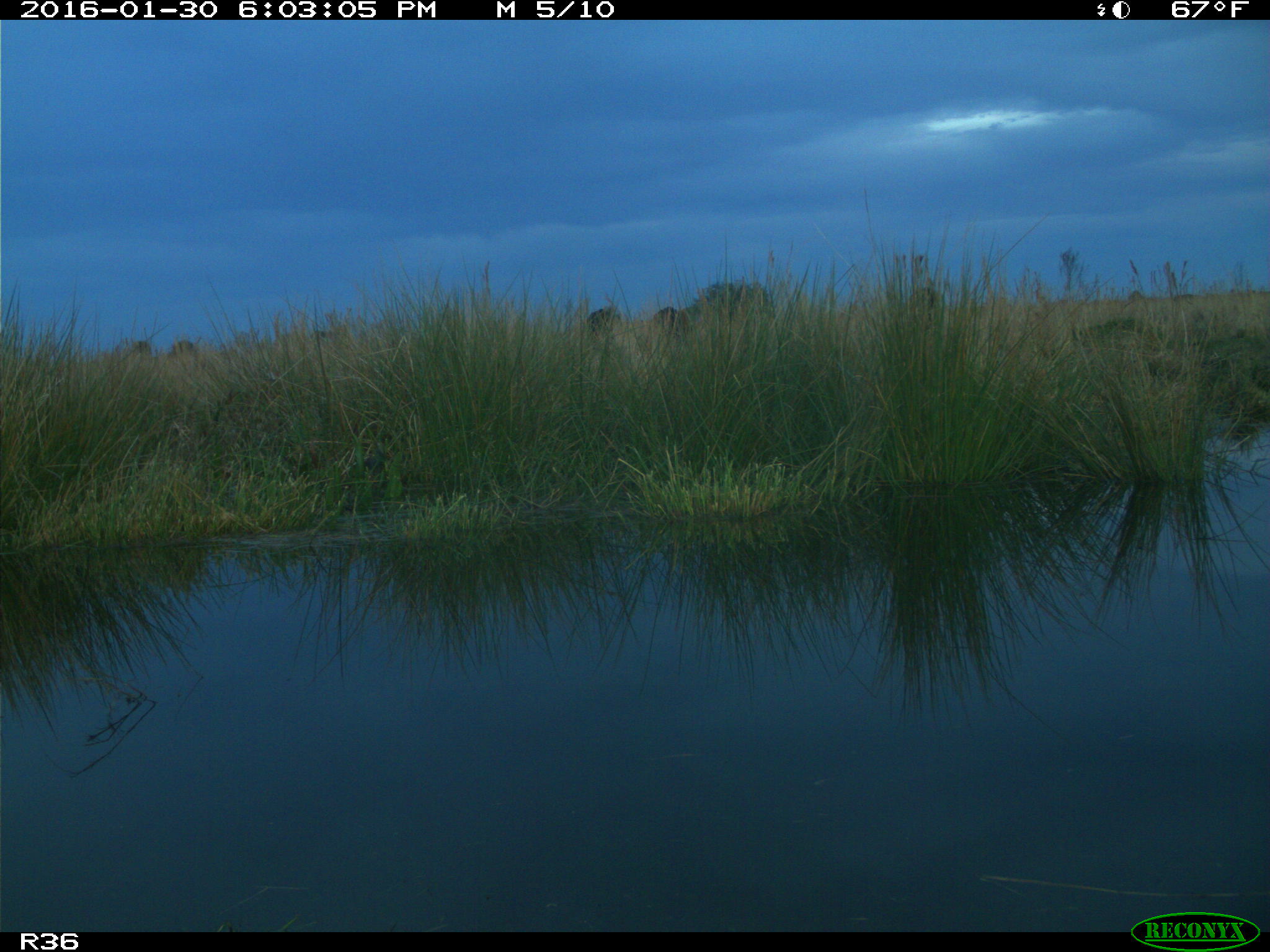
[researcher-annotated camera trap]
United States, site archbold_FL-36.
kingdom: Animalia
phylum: Chordata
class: Mammalia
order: Artiodactyla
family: Bovidae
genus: Bos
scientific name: Bos taurus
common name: domestic cow